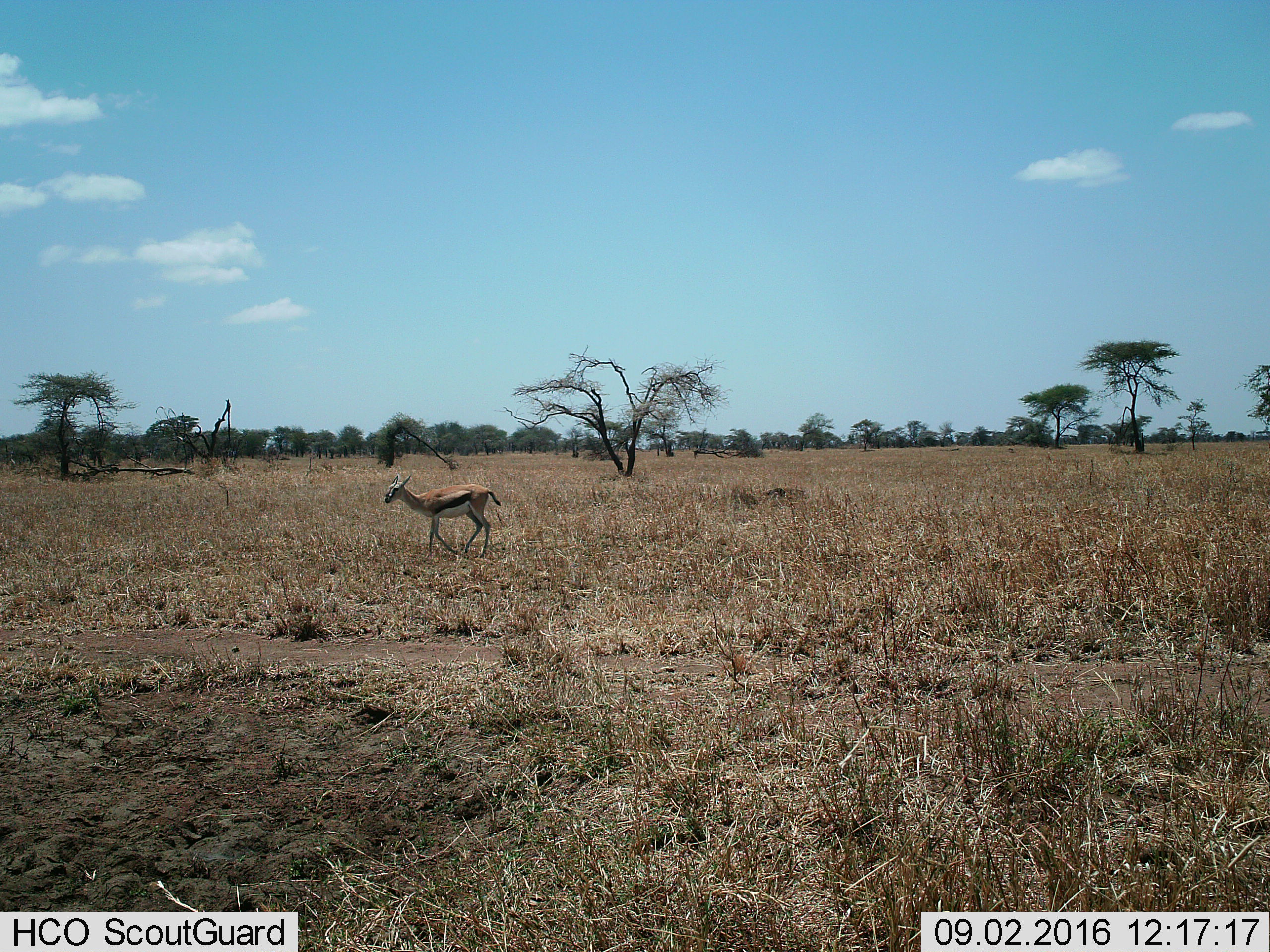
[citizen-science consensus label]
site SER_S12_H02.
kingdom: Animalia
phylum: Chordata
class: Mammalia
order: Artiodactyla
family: Bovidae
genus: Eudorcas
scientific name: Eudorcas thomsonii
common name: thomson's gazelle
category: gazellethomsons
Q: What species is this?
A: Gazellethomsons (thomson's gazelle) (Eudorcas thomsonii).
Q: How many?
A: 1.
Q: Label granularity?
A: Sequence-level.